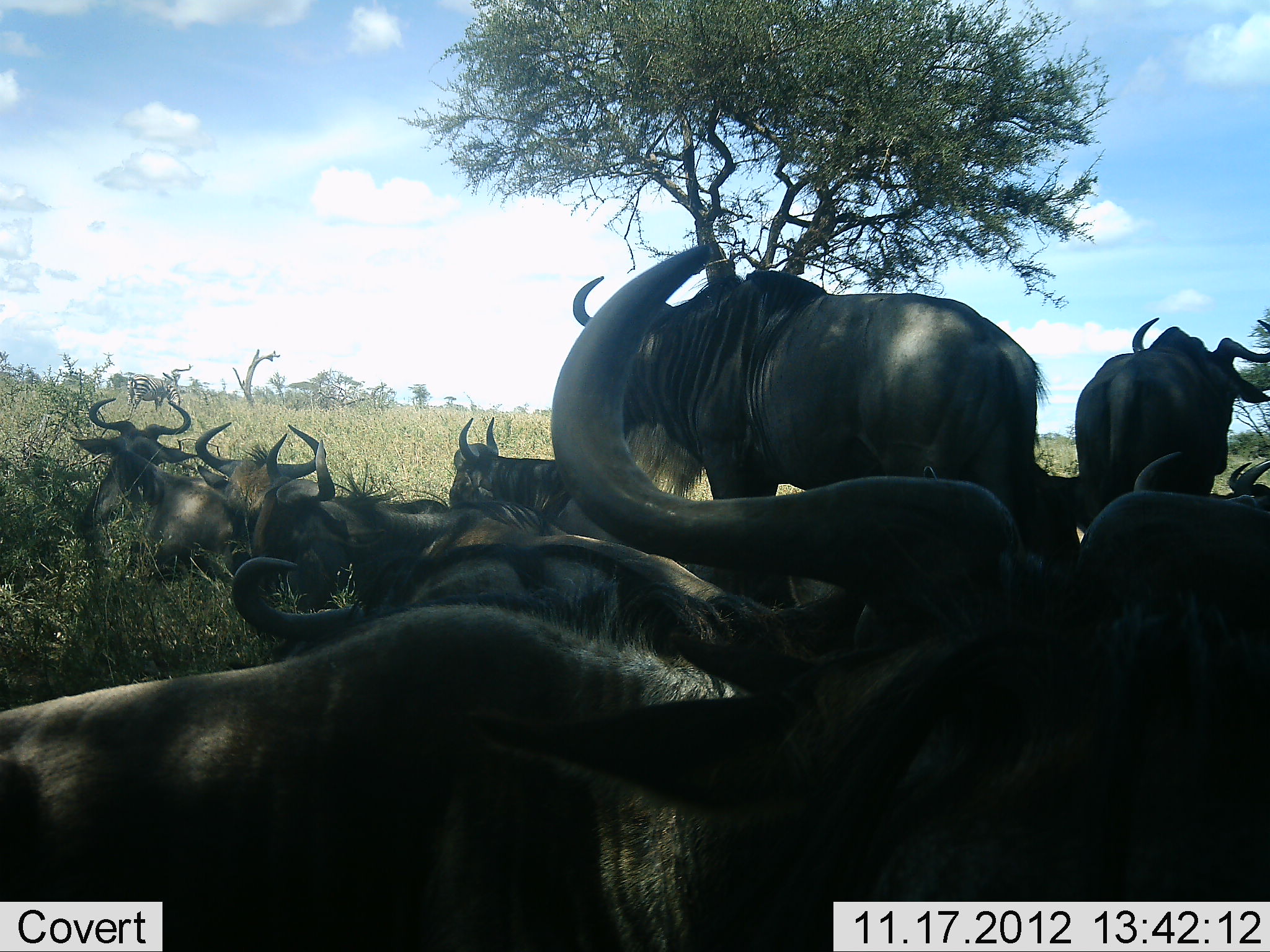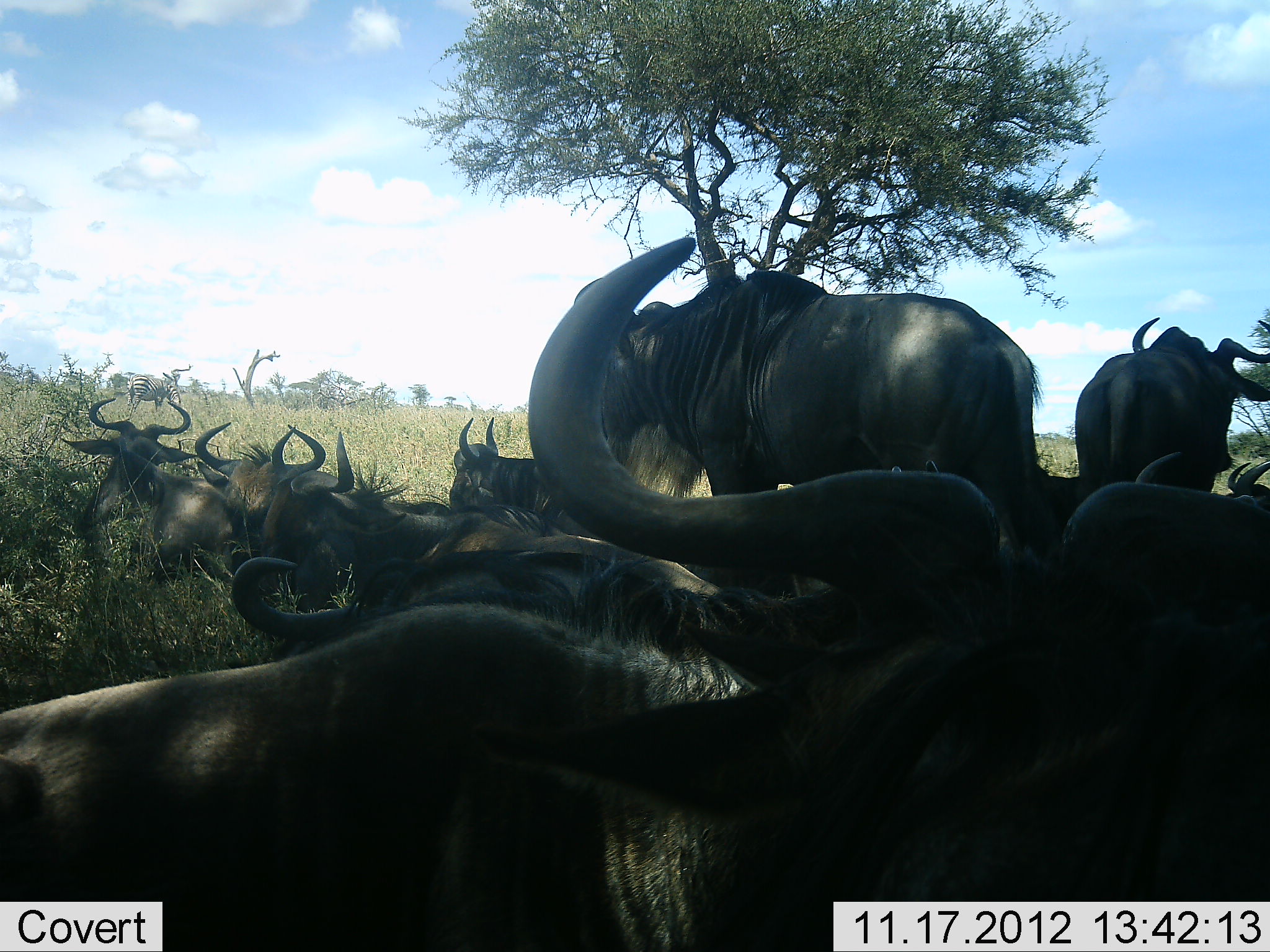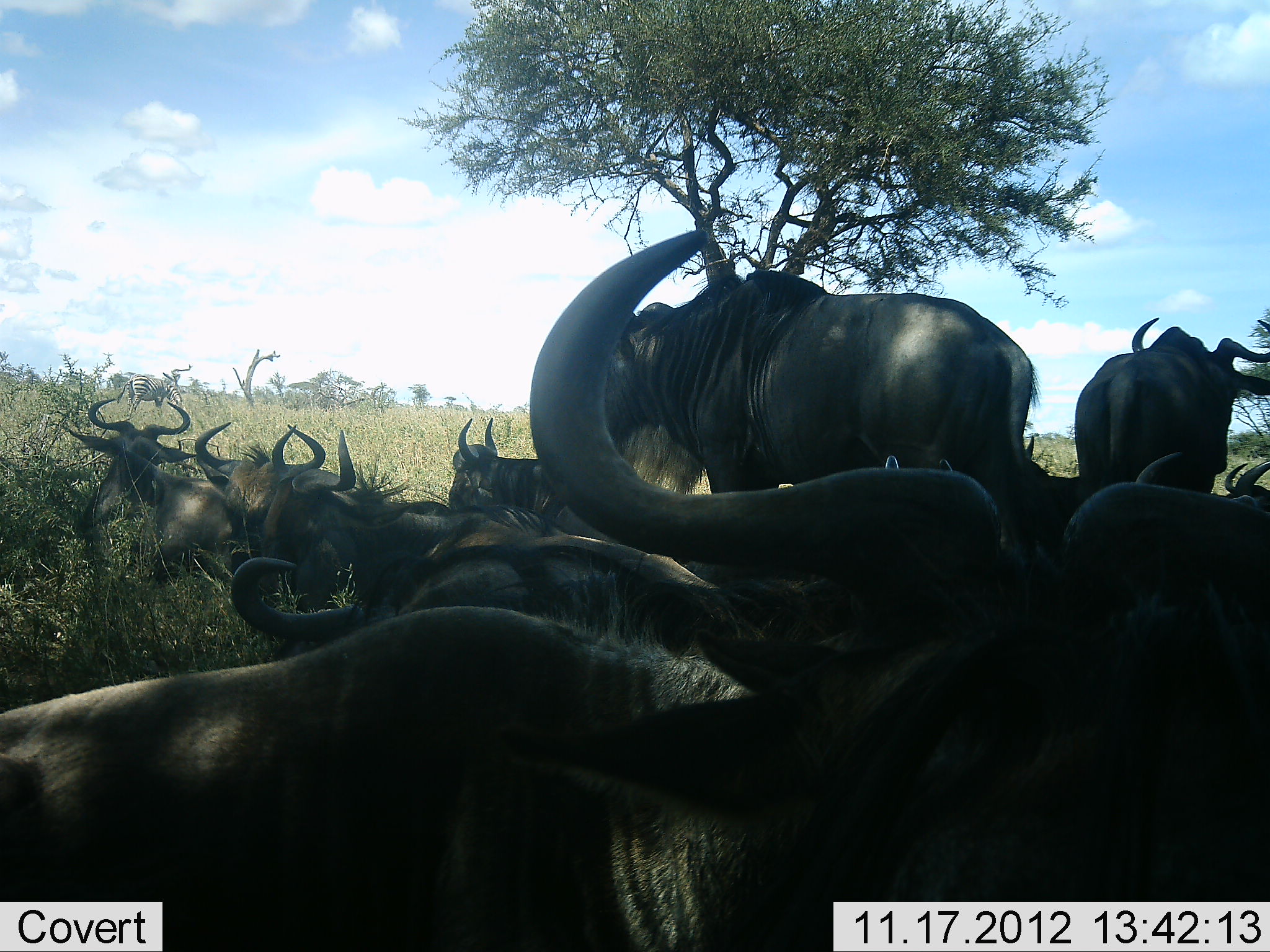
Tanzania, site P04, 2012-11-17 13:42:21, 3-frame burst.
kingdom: Animalia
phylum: Chordata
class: Mammalia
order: Artiodactyla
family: Bovidae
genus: Connochaetes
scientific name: Connochaetes taurinus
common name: blue wildebeest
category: wildebeest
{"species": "wildebeest (blue wildebeest) (Connochaetes taurinus)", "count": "10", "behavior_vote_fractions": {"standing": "87%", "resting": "100%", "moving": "0%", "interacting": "0%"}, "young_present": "0%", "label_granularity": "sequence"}